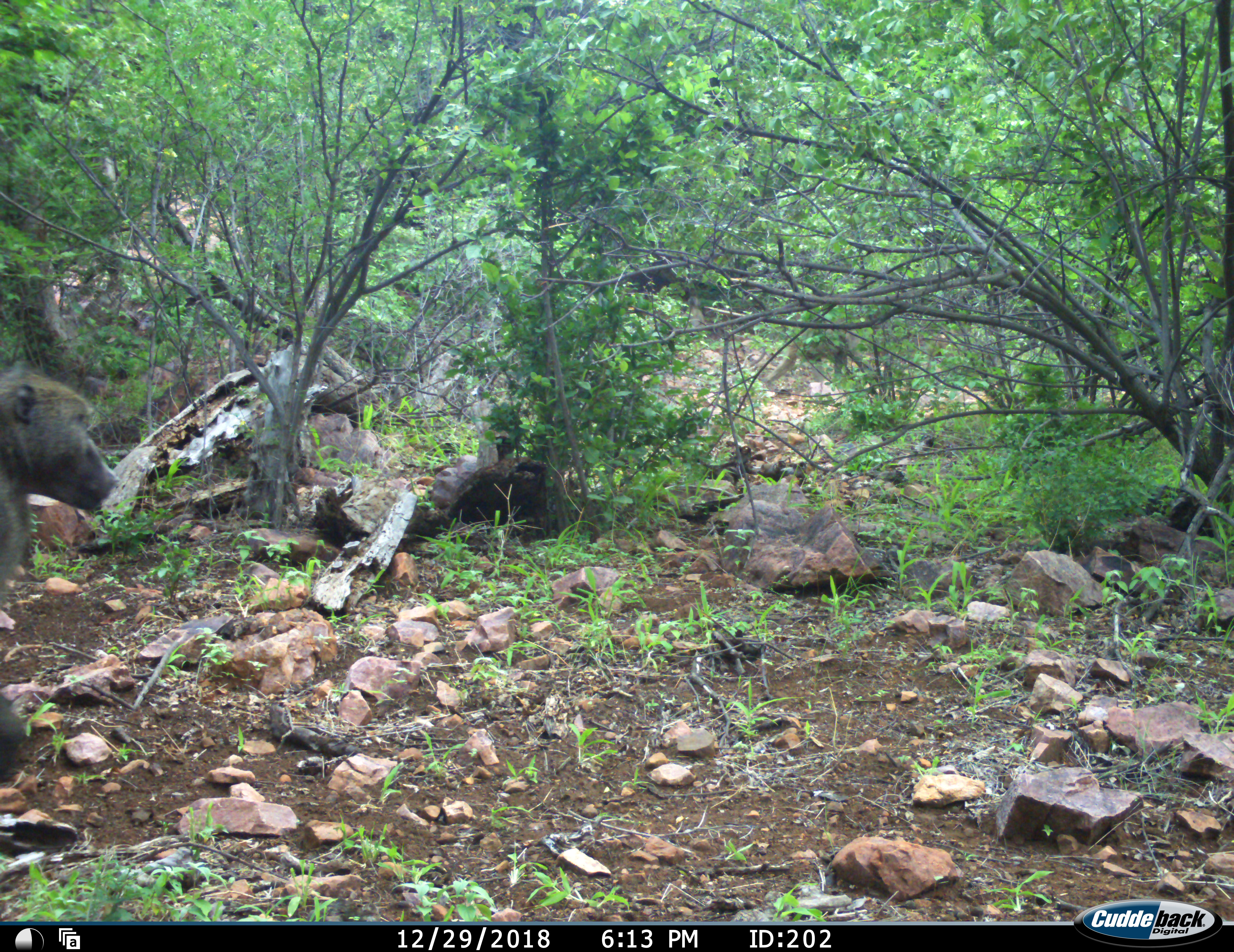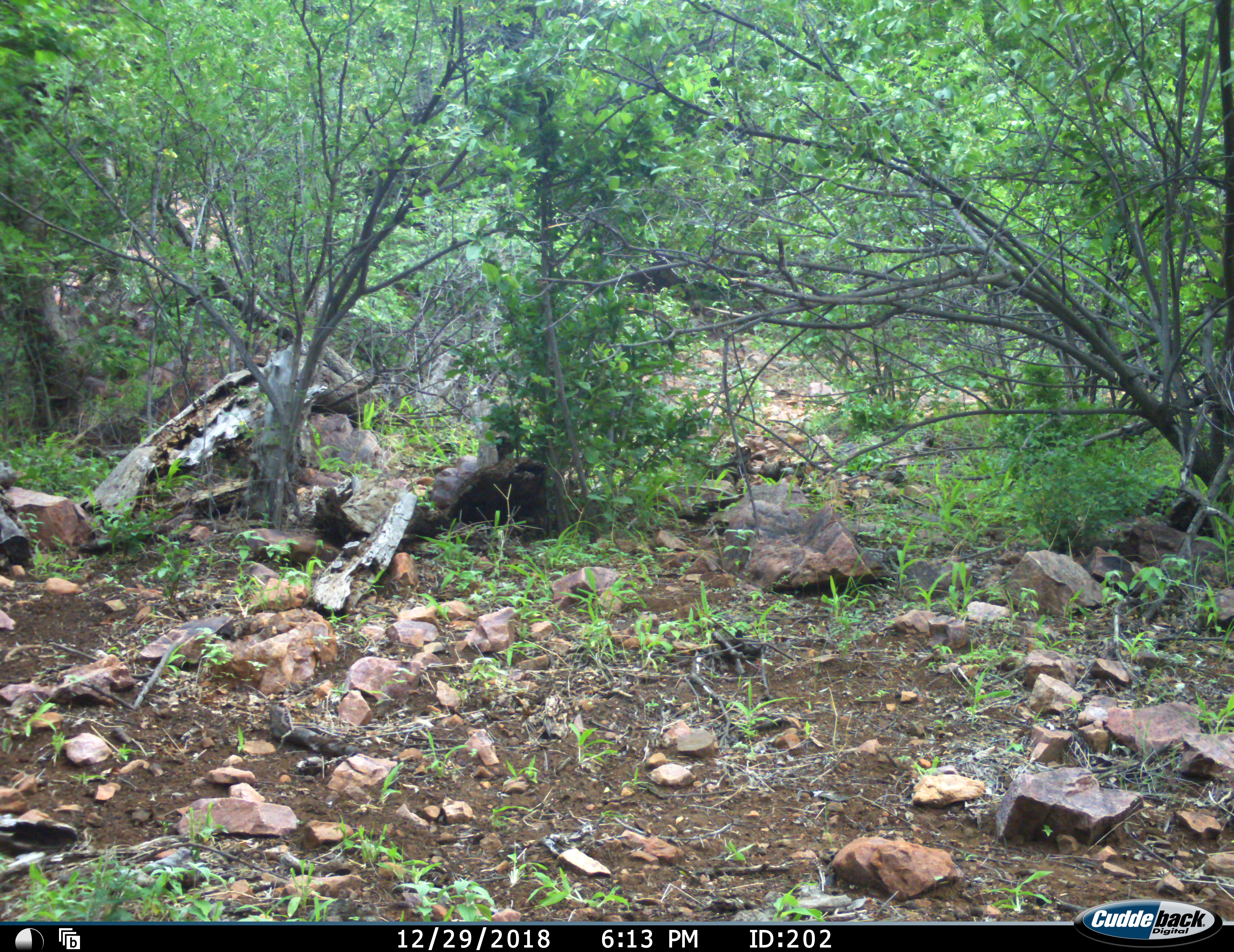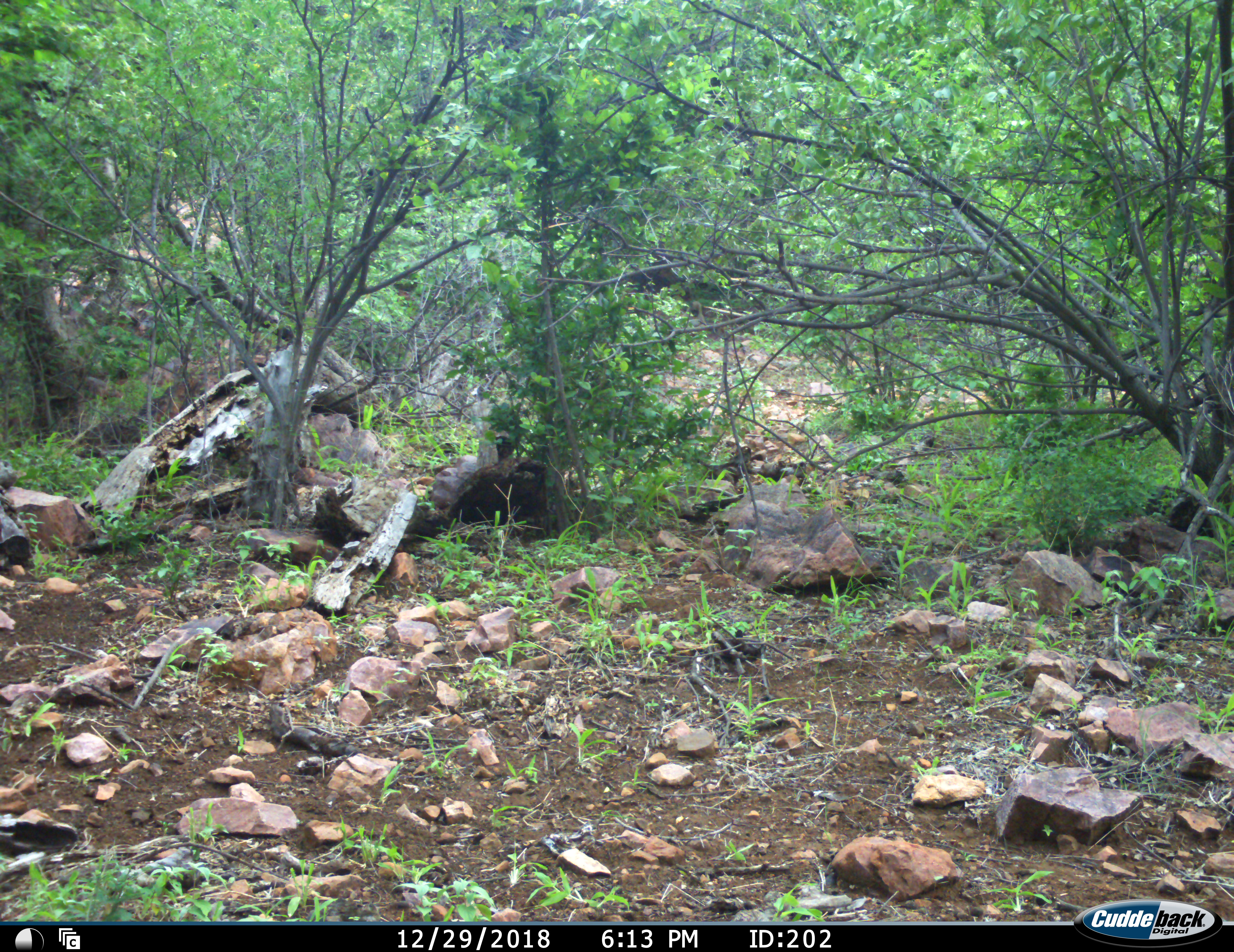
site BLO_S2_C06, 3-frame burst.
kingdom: Animalia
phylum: Chordata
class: Mammalia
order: Primates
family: Cercopithecidae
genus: Papio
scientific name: Papio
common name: baboon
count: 2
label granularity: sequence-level